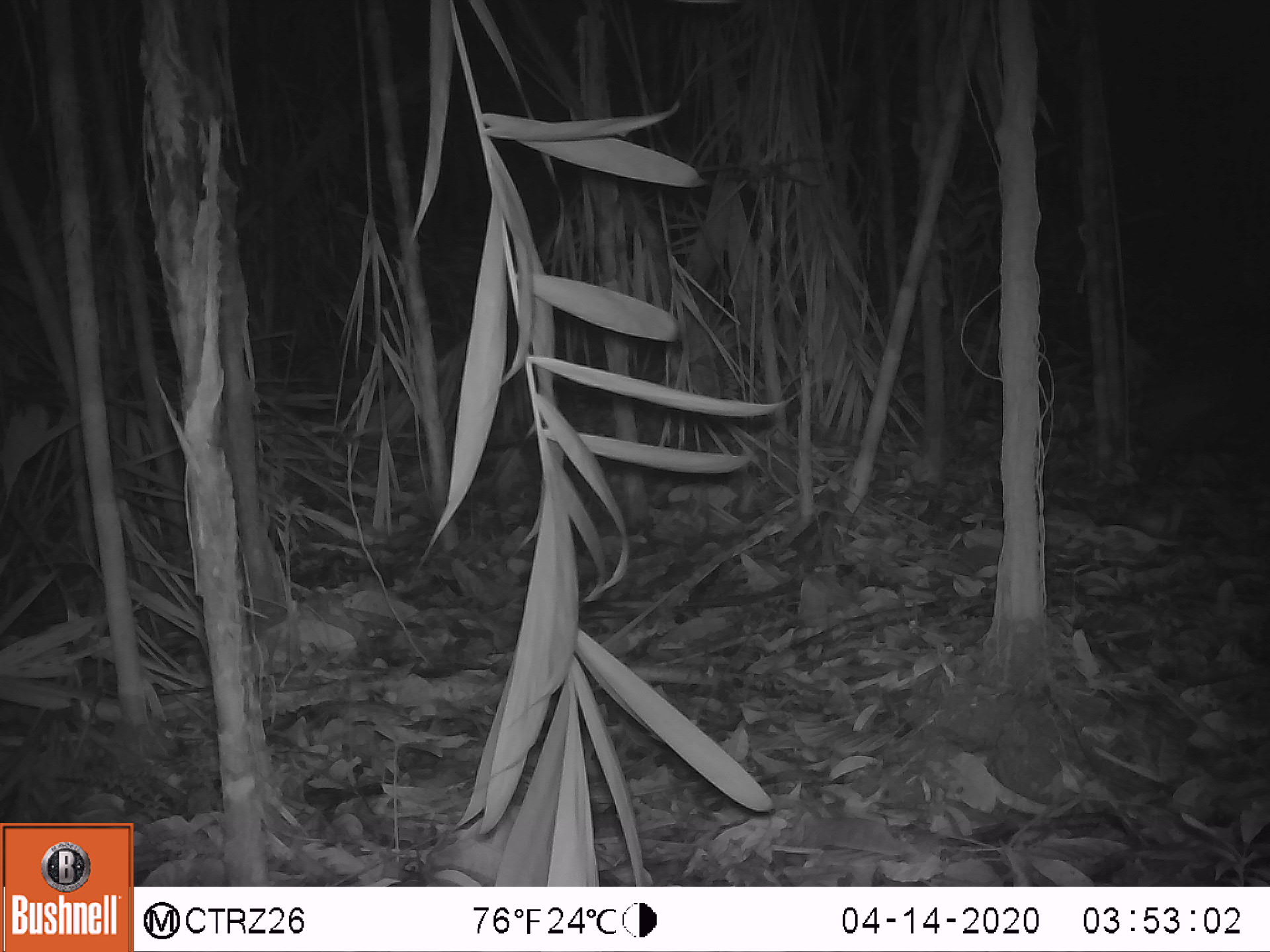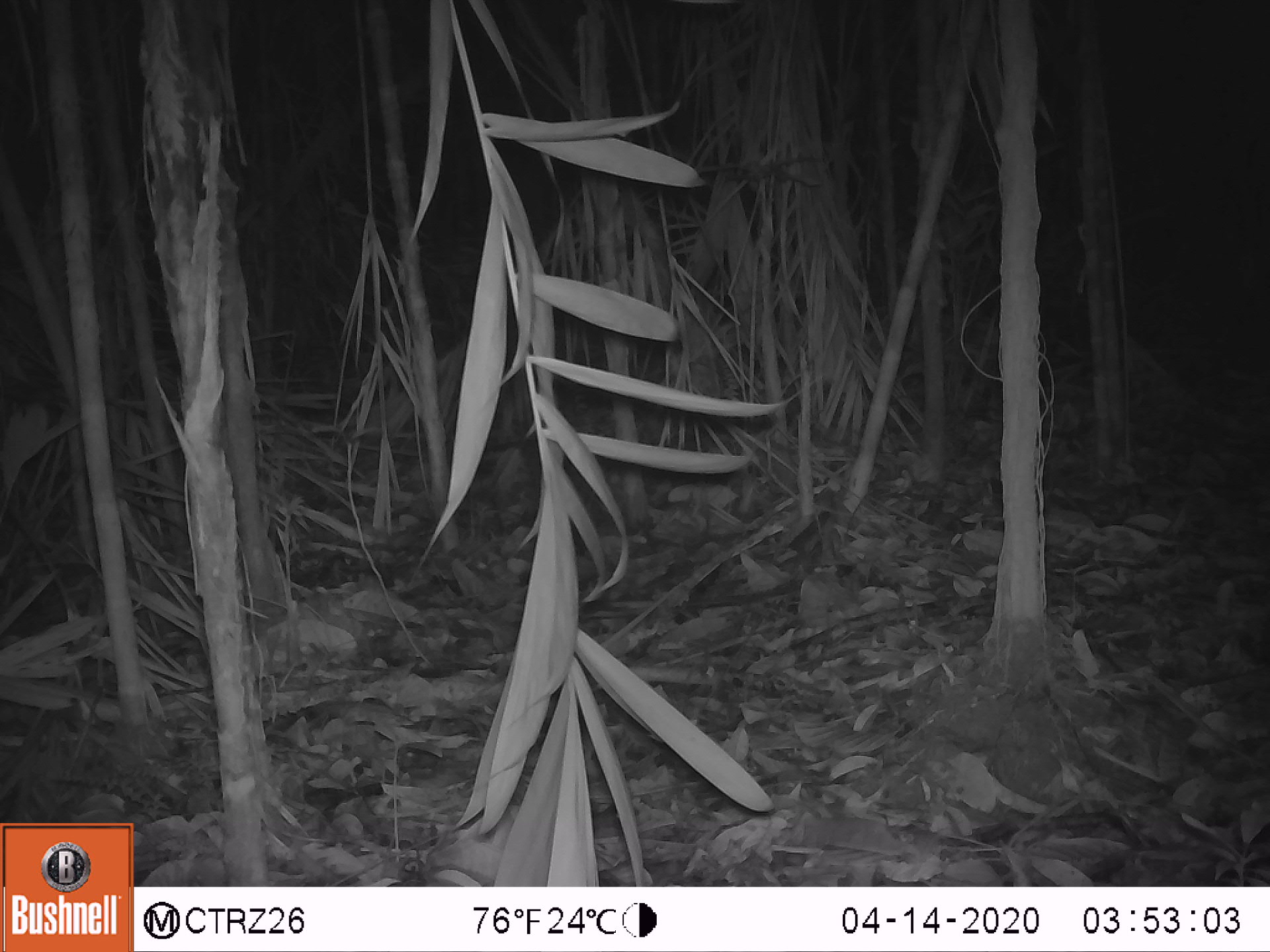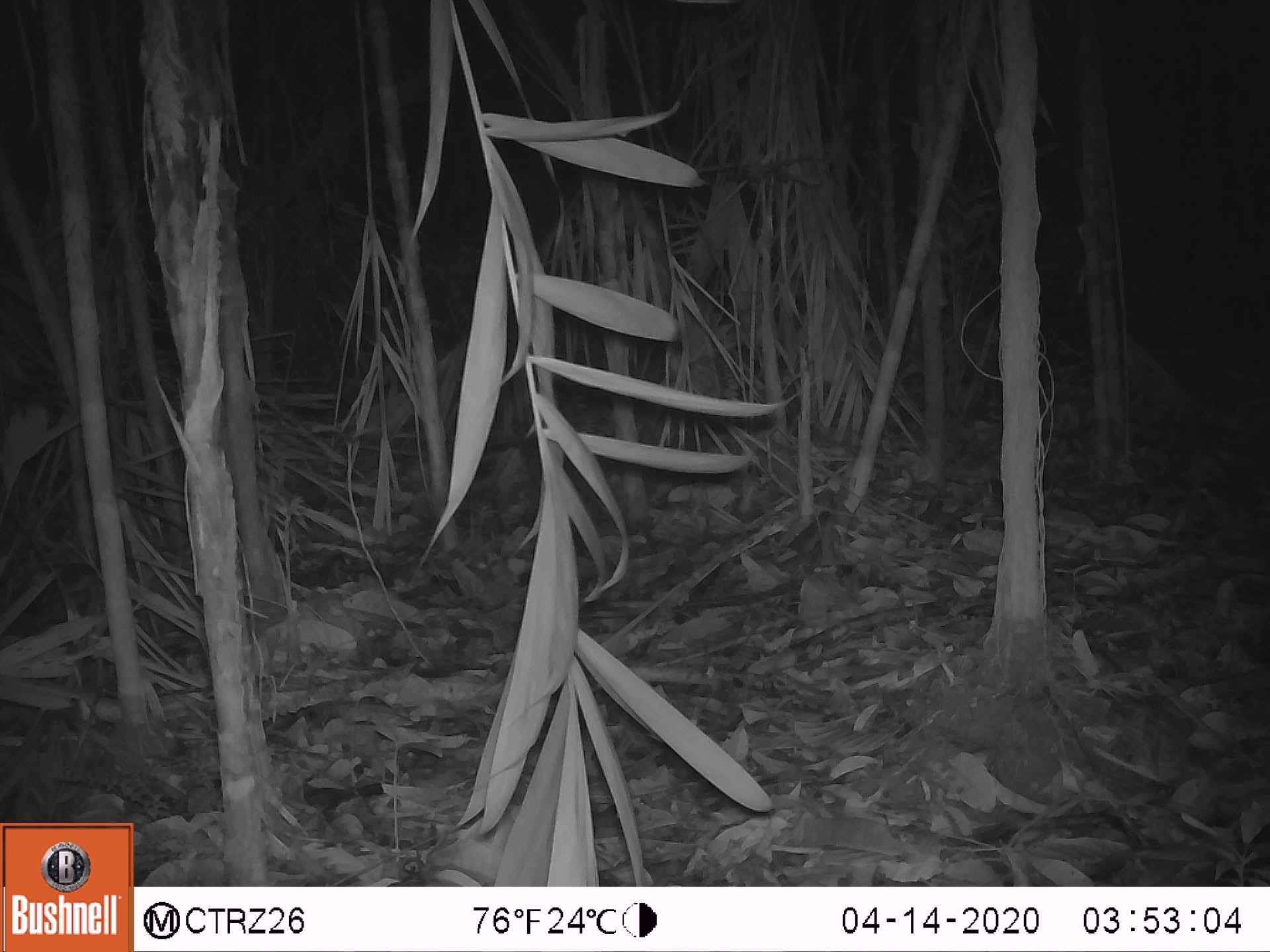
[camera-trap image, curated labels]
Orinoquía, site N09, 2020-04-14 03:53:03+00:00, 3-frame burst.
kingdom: Animalia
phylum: Chordata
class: Mammalia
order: Artiodactyla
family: Tayassuidae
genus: Pecari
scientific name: Pecari tajacu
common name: collared peccary